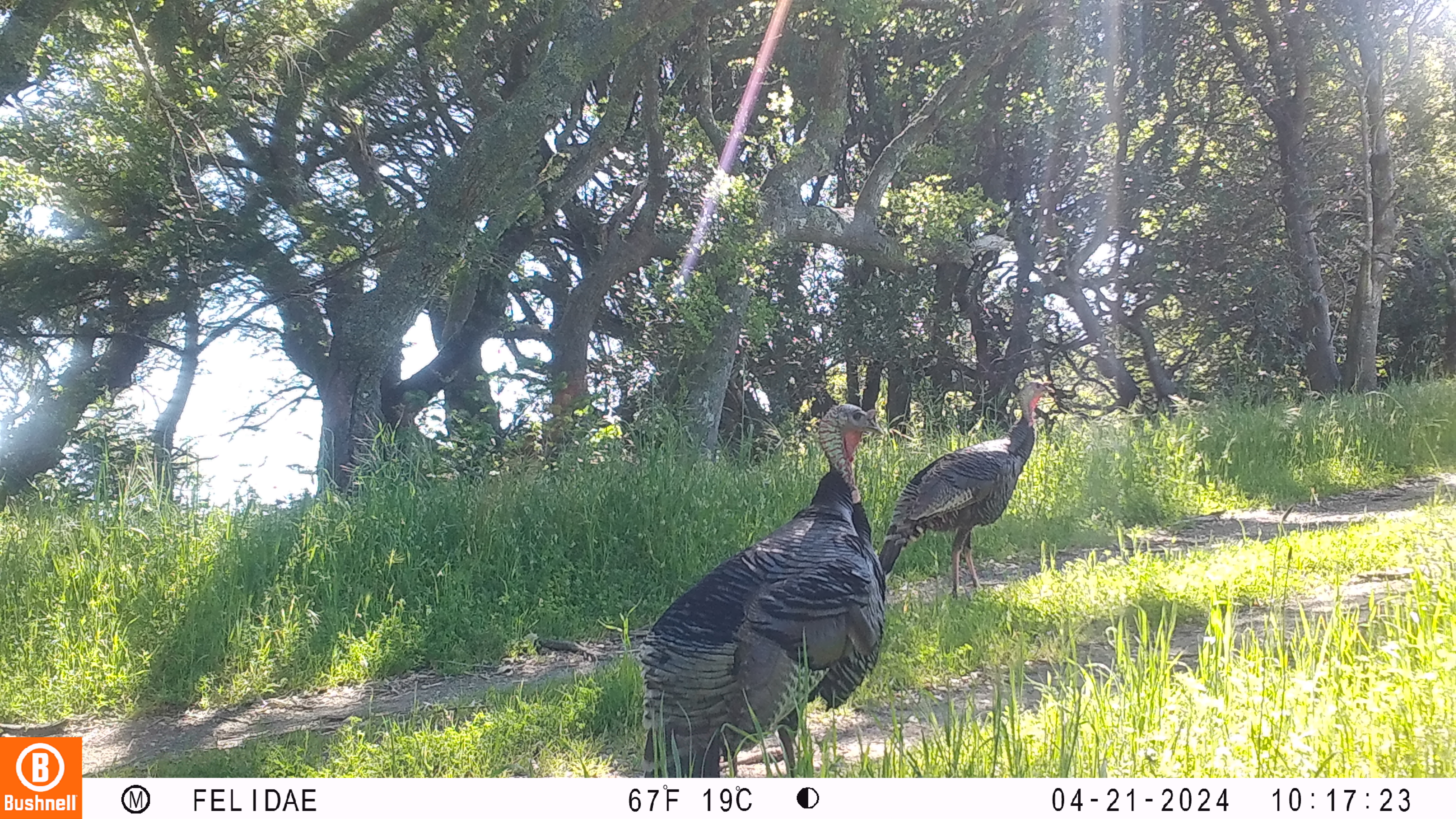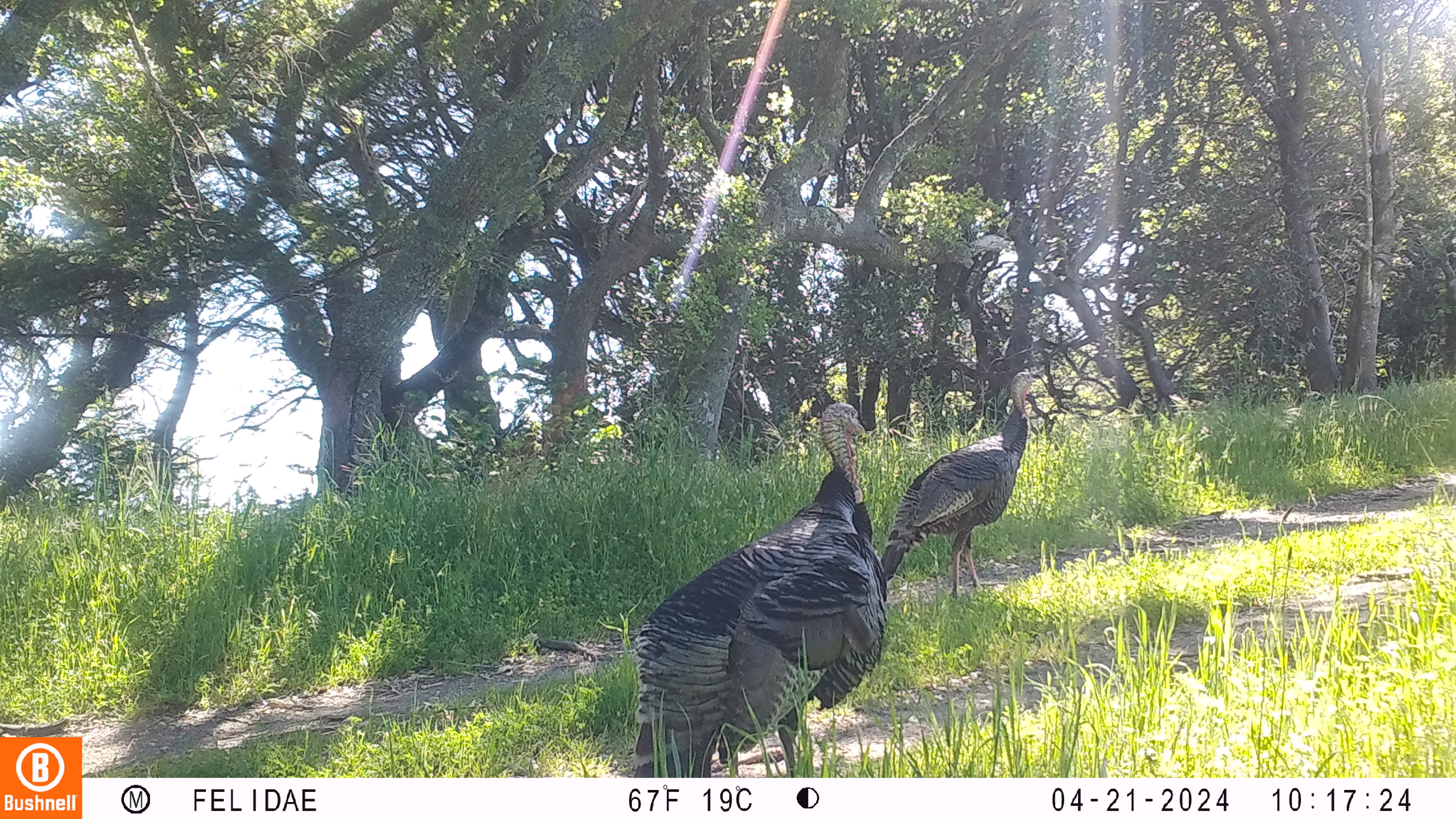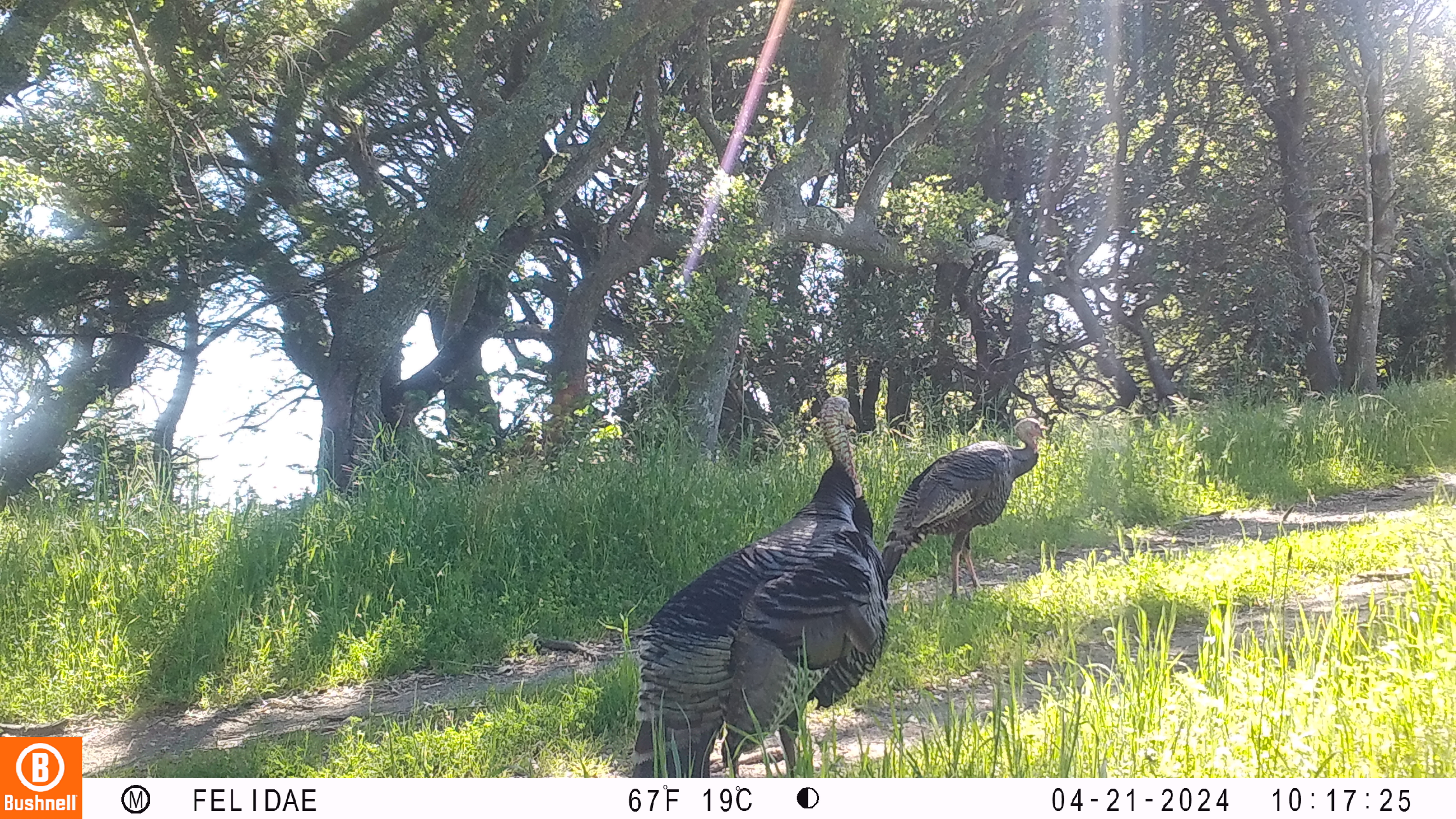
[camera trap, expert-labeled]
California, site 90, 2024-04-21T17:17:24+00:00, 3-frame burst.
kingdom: Animalia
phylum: Chordata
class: Aves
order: Galliformes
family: Phasianidae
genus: Meleagris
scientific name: Meleagris gallopavo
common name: turkey